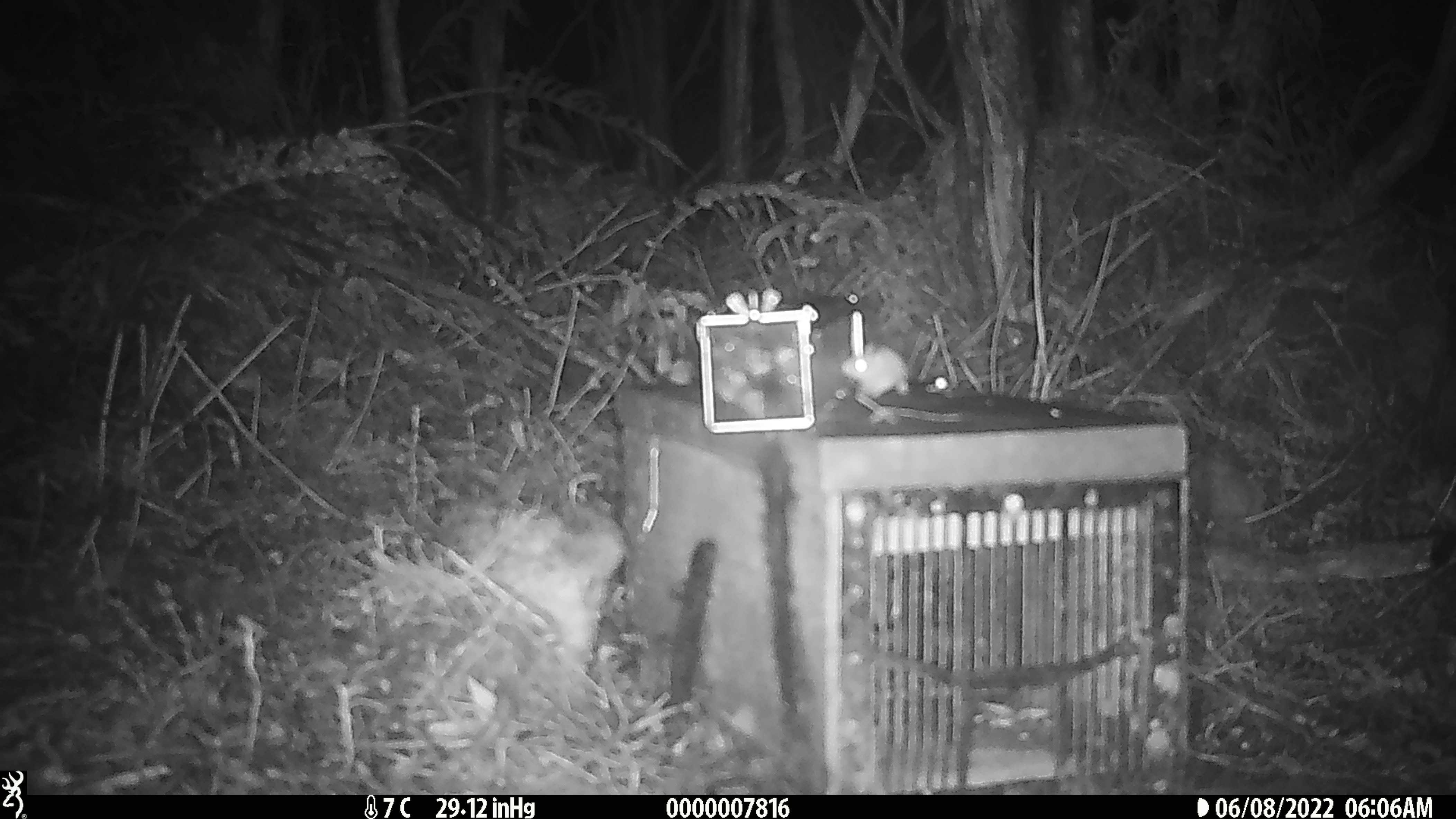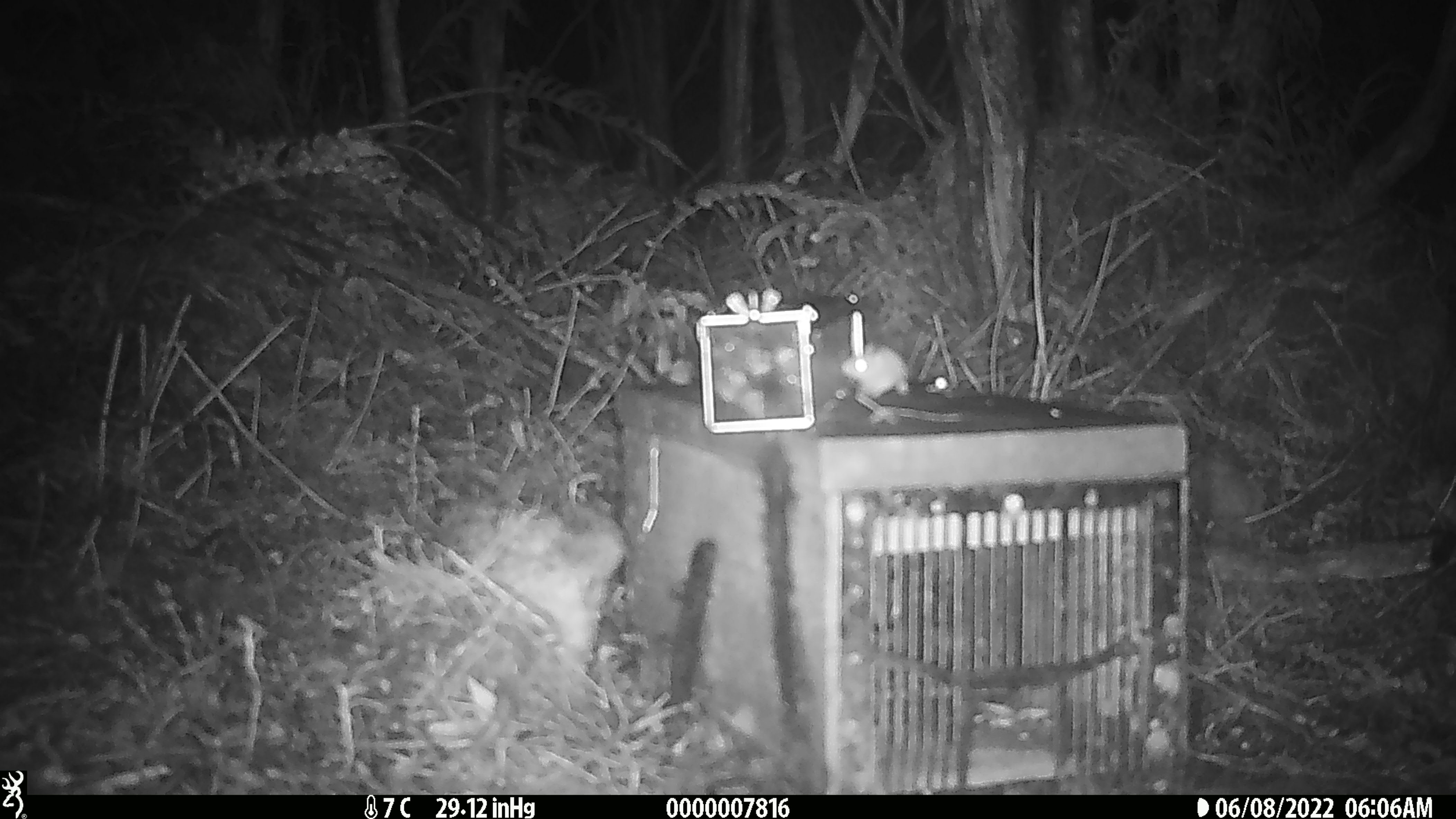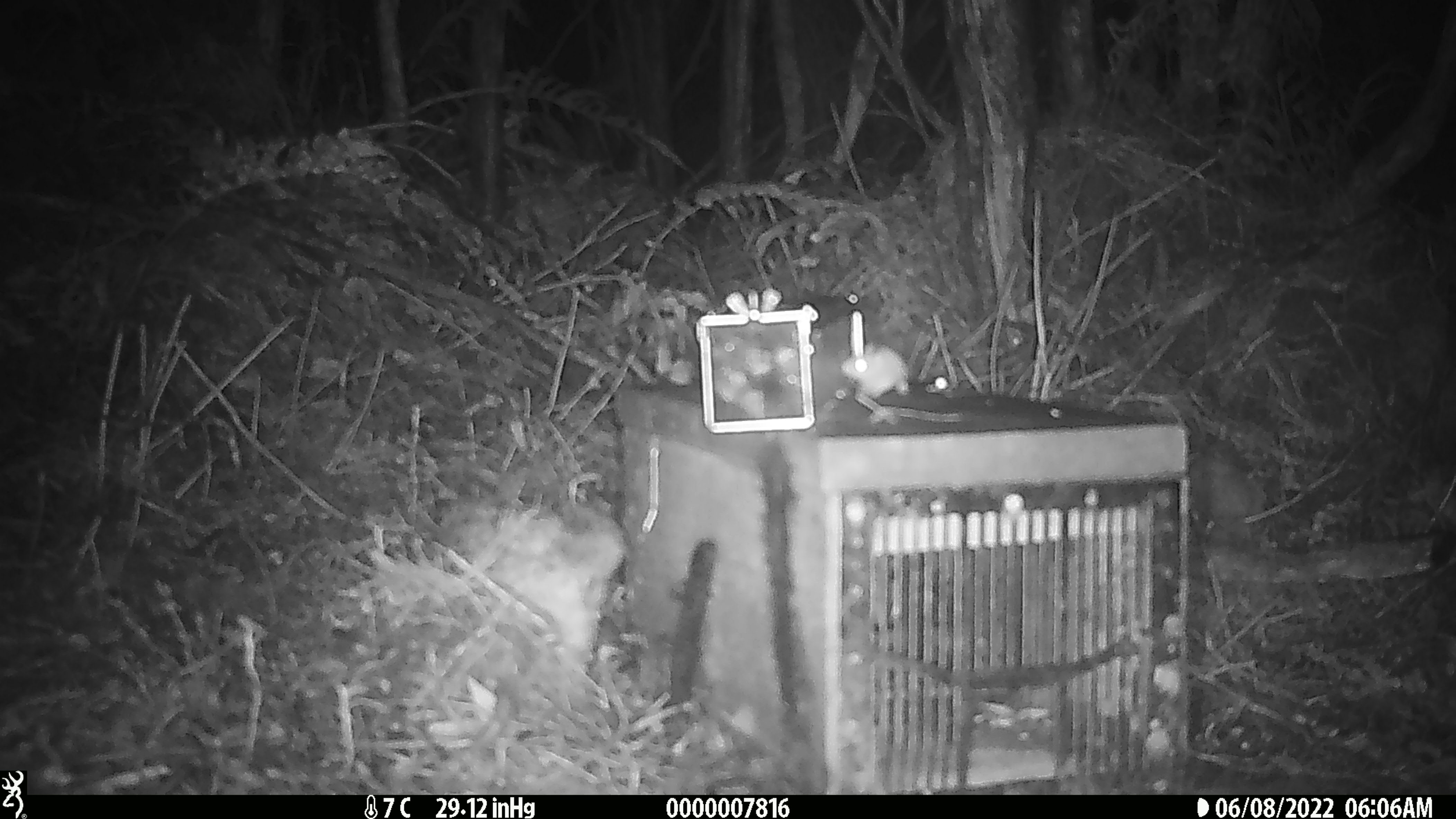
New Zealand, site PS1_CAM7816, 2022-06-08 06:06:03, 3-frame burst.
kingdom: Animalia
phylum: Chordata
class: Mammalia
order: Rodentia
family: Muridae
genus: Mus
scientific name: Mus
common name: mouse